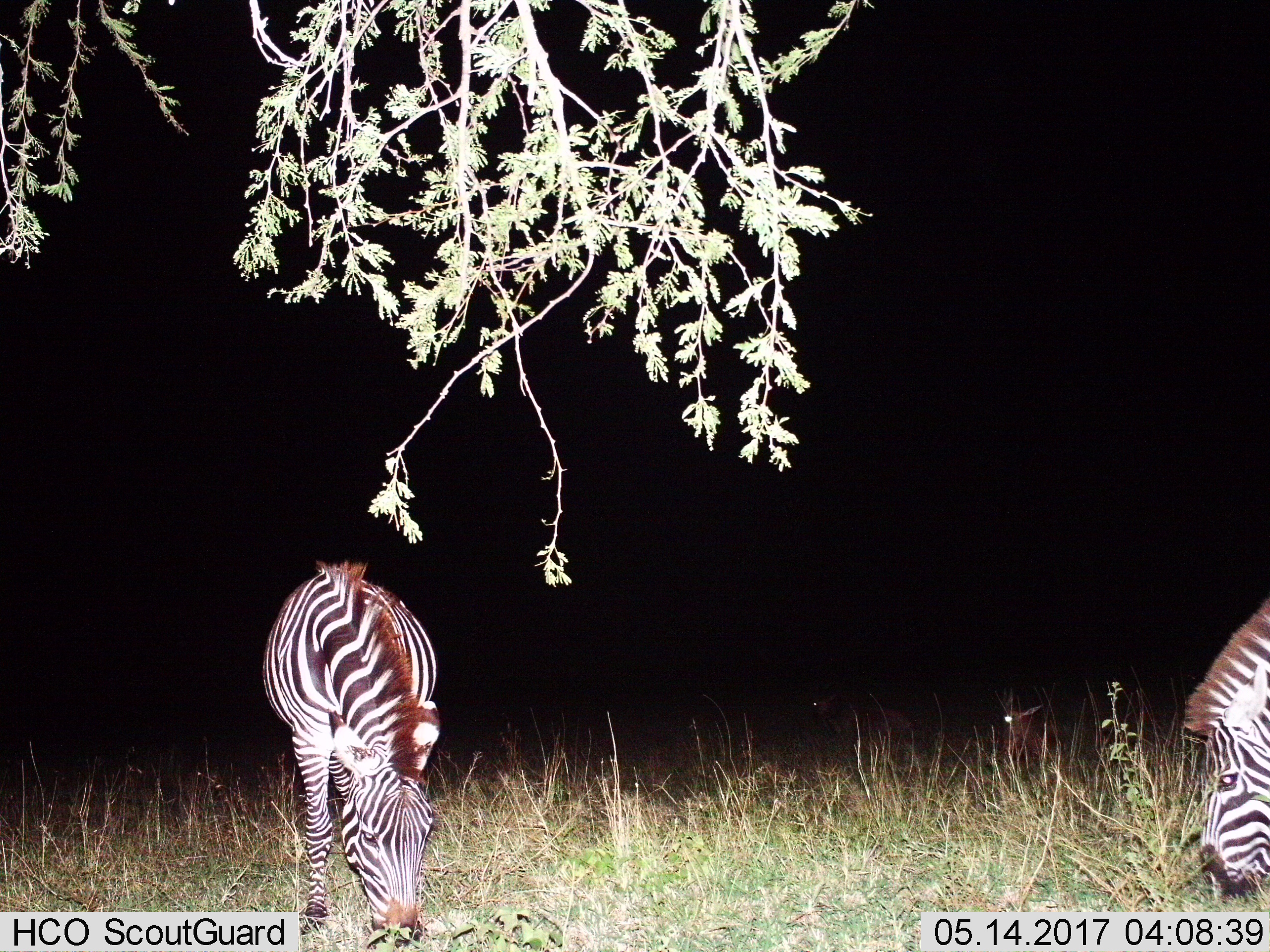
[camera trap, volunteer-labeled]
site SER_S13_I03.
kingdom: Animalia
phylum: Chordata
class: Mammalia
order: Perissodactyla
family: Equidae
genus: Equus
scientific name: Equus quagga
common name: plains zebra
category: zebraplains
Zebraplains (plains zebra) (Equus quagga), count 2. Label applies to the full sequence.